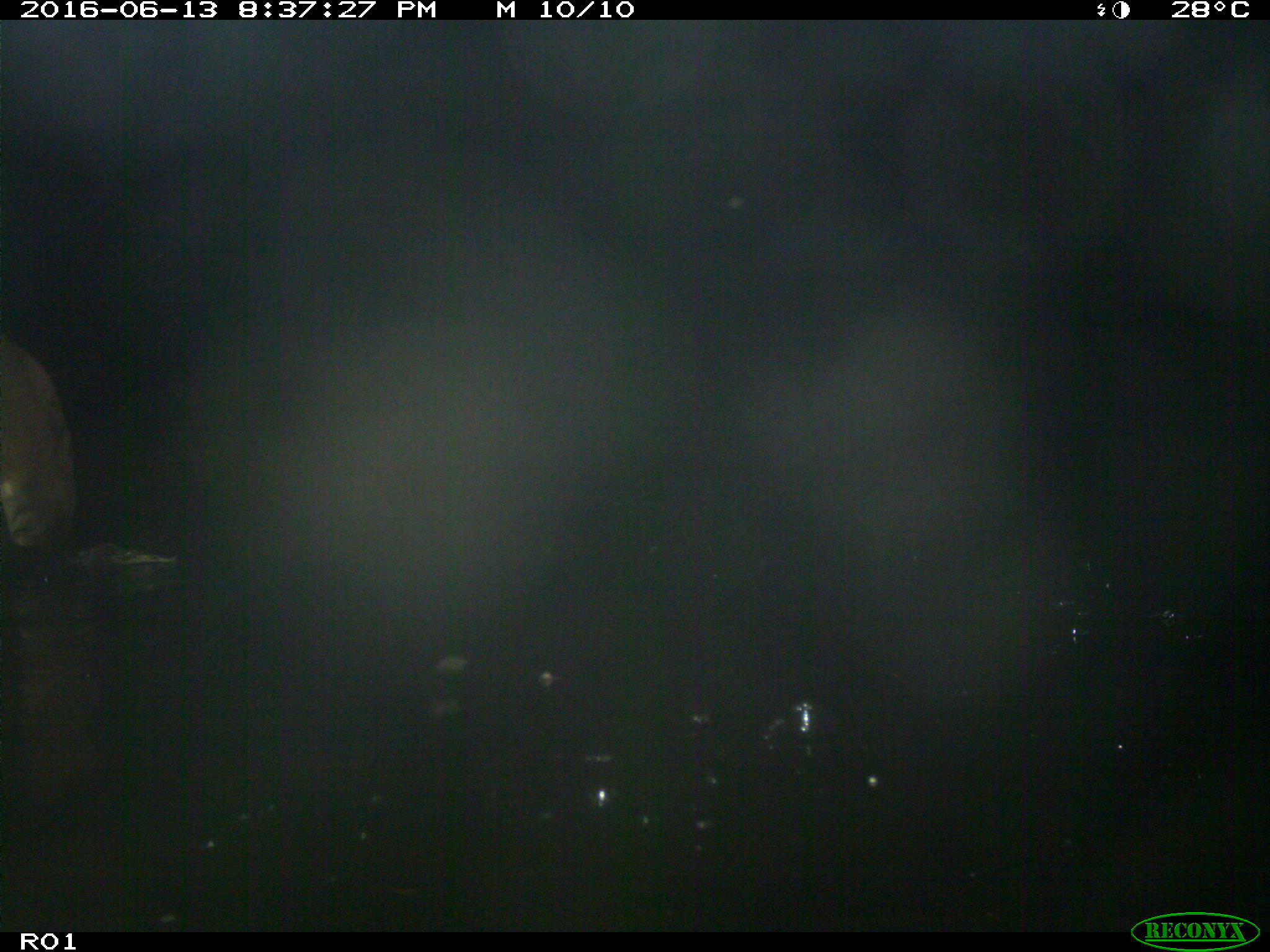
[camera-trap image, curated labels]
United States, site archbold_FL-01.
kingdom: Animalia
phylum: Chordata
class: Mammalia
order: Artiodactyla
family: Bovidae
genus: Bos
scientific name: Bos taurus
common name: domestic cow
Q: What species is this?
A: Bos taurus (domestic cow).